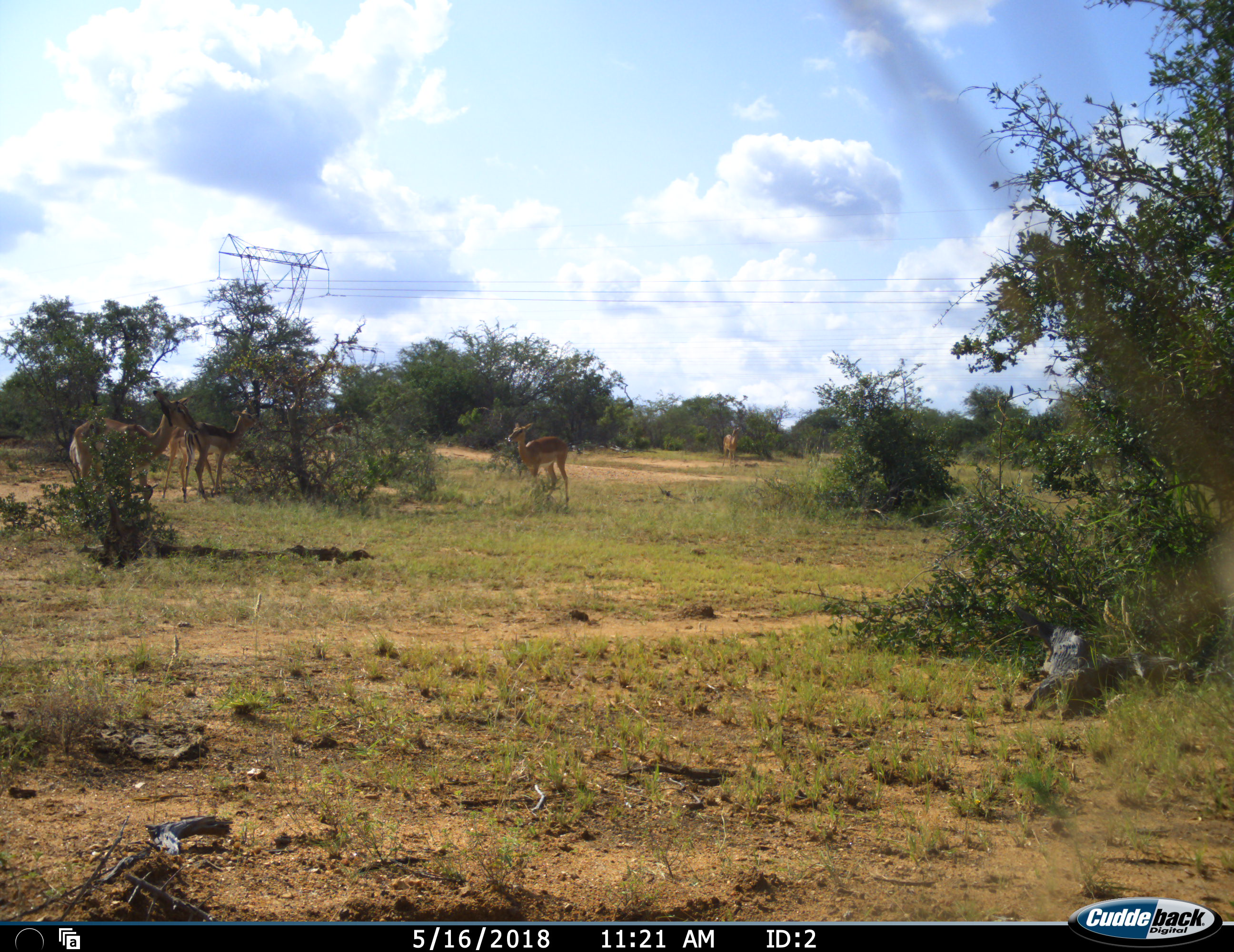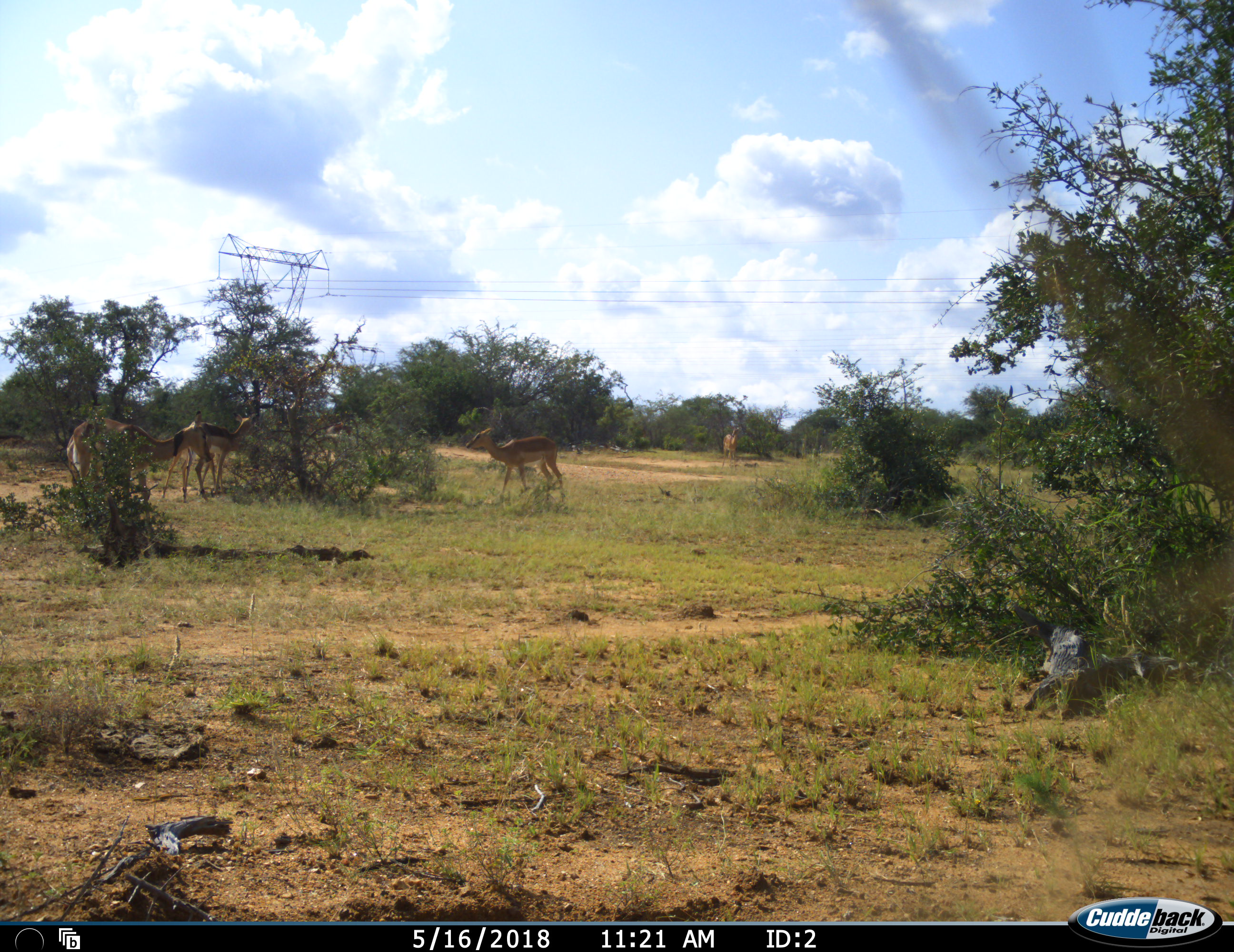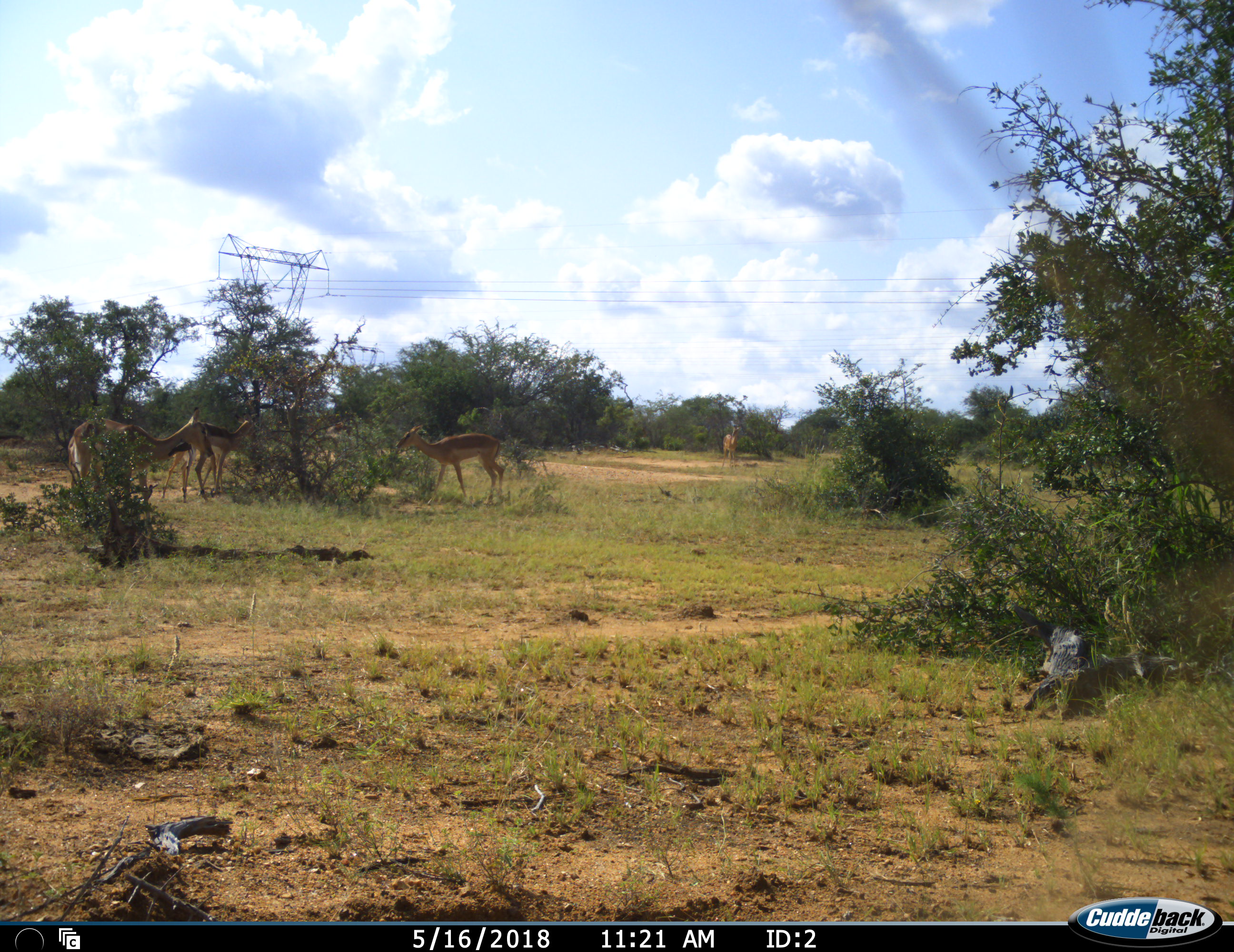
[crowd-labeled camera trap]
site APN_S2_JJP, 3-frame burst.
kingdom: Animalia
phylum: Chordata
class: Mammalia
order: Artiodactyla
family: Bovidae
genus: Aepyceros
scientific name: Aepyceros melampus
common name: impala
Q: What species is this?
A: Impala (Aepyceros melampus).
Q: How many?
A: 5.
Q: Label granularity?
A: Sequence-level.